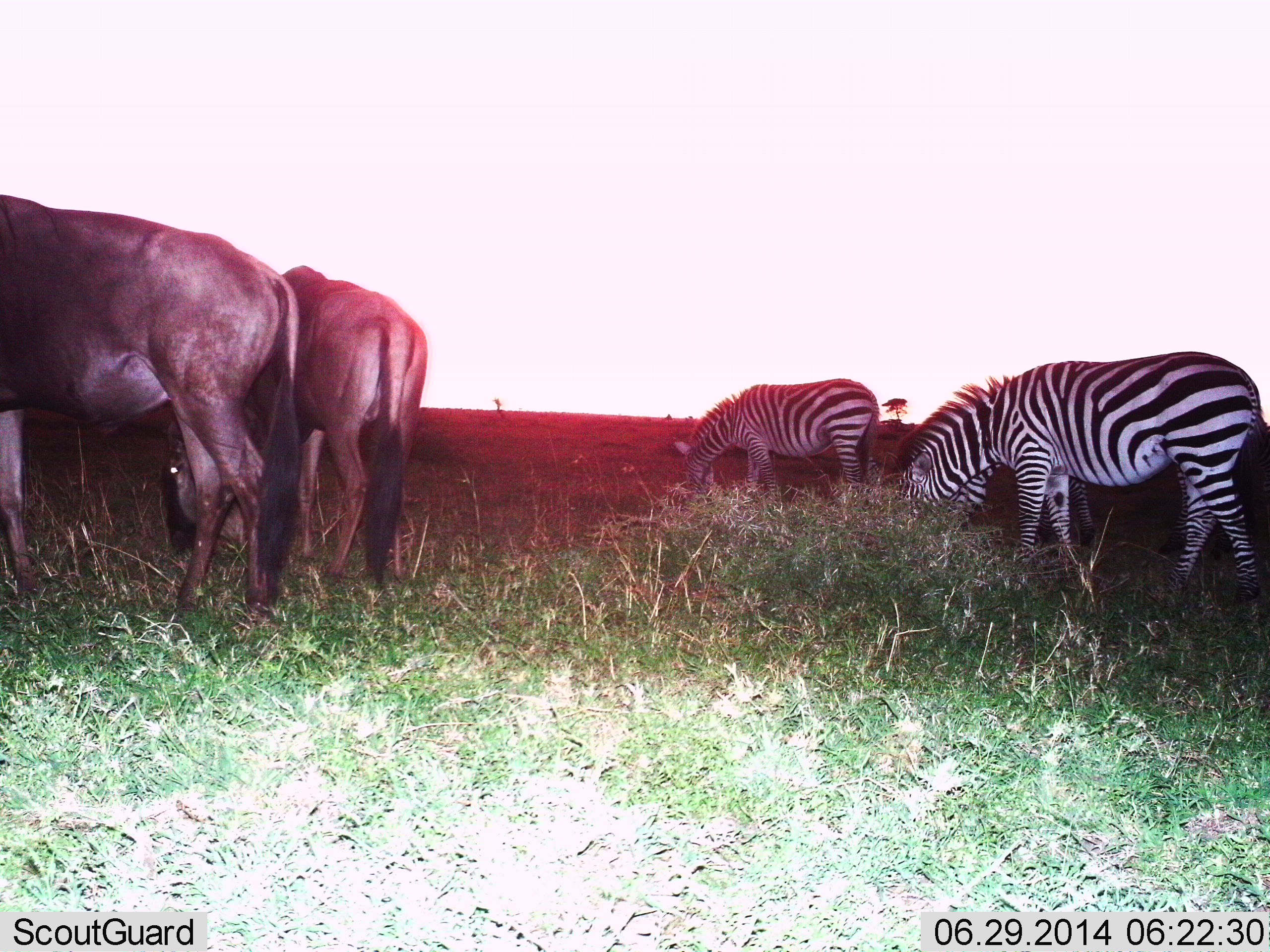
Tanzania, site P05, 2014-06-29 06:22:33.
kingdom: Animalia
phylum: Chordata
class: Mammalia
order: Artiodactyla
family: Bovidae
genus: Connochaetes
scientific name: Connochaetes taurinus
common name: blue wildebeest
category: wildebeest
Wildebeest (blue wildebeest) (Connochaetes taurinus), count 2. Behavior (volunteer vote fractions): standing 20%, resting 0%, moving 10%, interacting 0%. Young present (vote fraction): 0%. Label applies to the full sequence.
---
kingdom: Animalia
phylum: Chordata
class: Mammalia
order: Perissodactyla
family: Equidae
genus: Equus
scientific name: Equus quagga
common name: plains zebra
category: zebra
Zebra (plains zebra) (Equus quagga), count 3. Behavior (volunteer vote fractions): standing 0%, resting 0%, moving 10%, interacting 0%. Young present (vote fraction): 0%. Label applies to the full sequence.